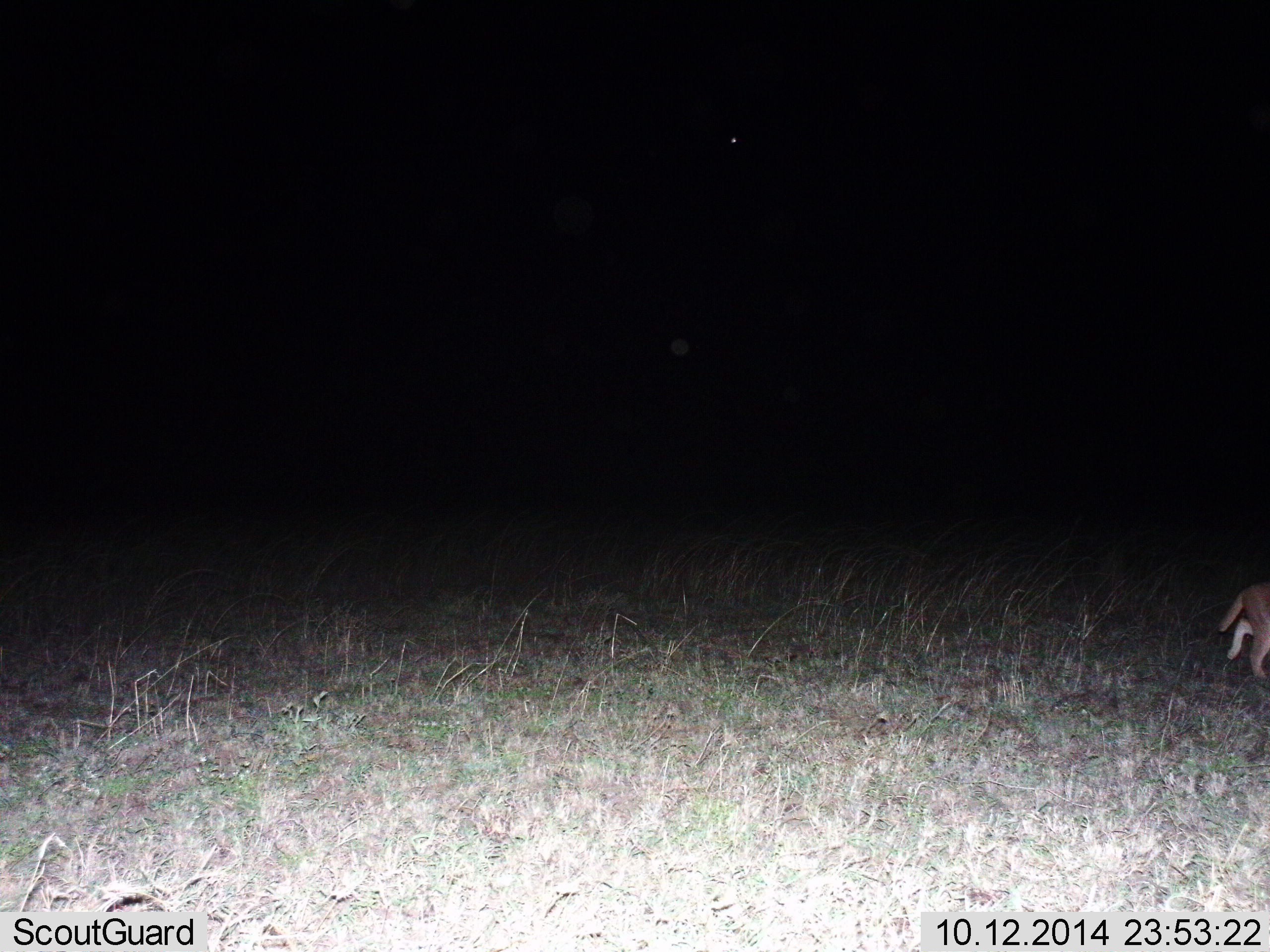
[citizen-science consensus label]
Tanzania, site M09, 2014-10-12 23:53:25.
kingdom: Animalia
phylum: Chordata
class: Mammalia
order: Carnivora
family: Felidae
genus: Caracal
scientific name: Caracal caracal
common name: caracal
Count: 1.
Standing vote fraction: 0%.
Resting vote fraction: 0%.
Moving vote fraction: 100%.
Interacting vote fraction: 0%.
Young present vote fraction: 11%.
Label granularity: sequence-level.